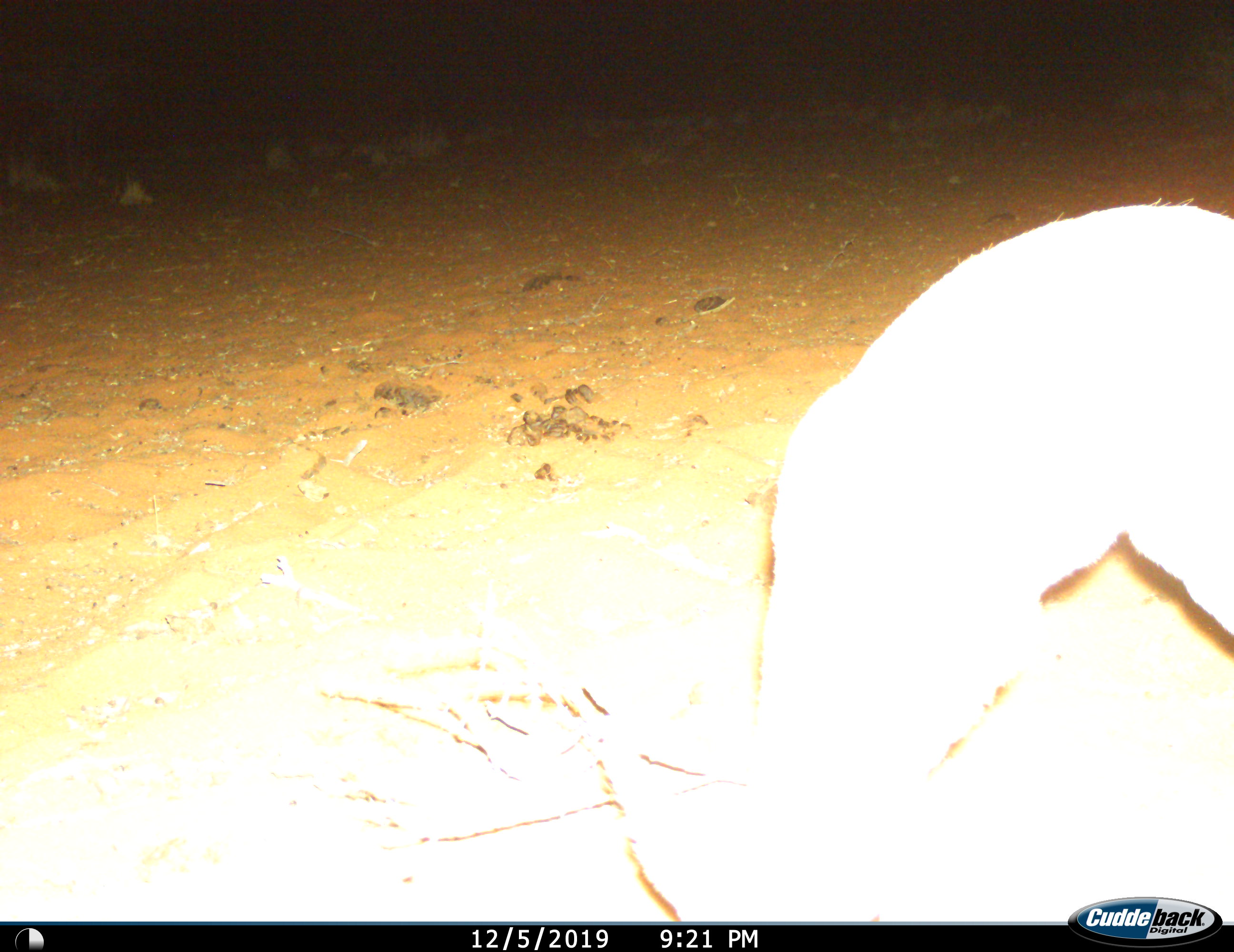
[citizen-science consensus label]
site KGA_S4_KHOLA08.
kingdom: Animalia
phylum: Chordata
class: Mammalia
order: Artiodactyla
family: Bovidae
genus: Raphicerus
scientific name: Raphicerus campestris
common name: steenbok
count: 1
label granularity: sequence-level